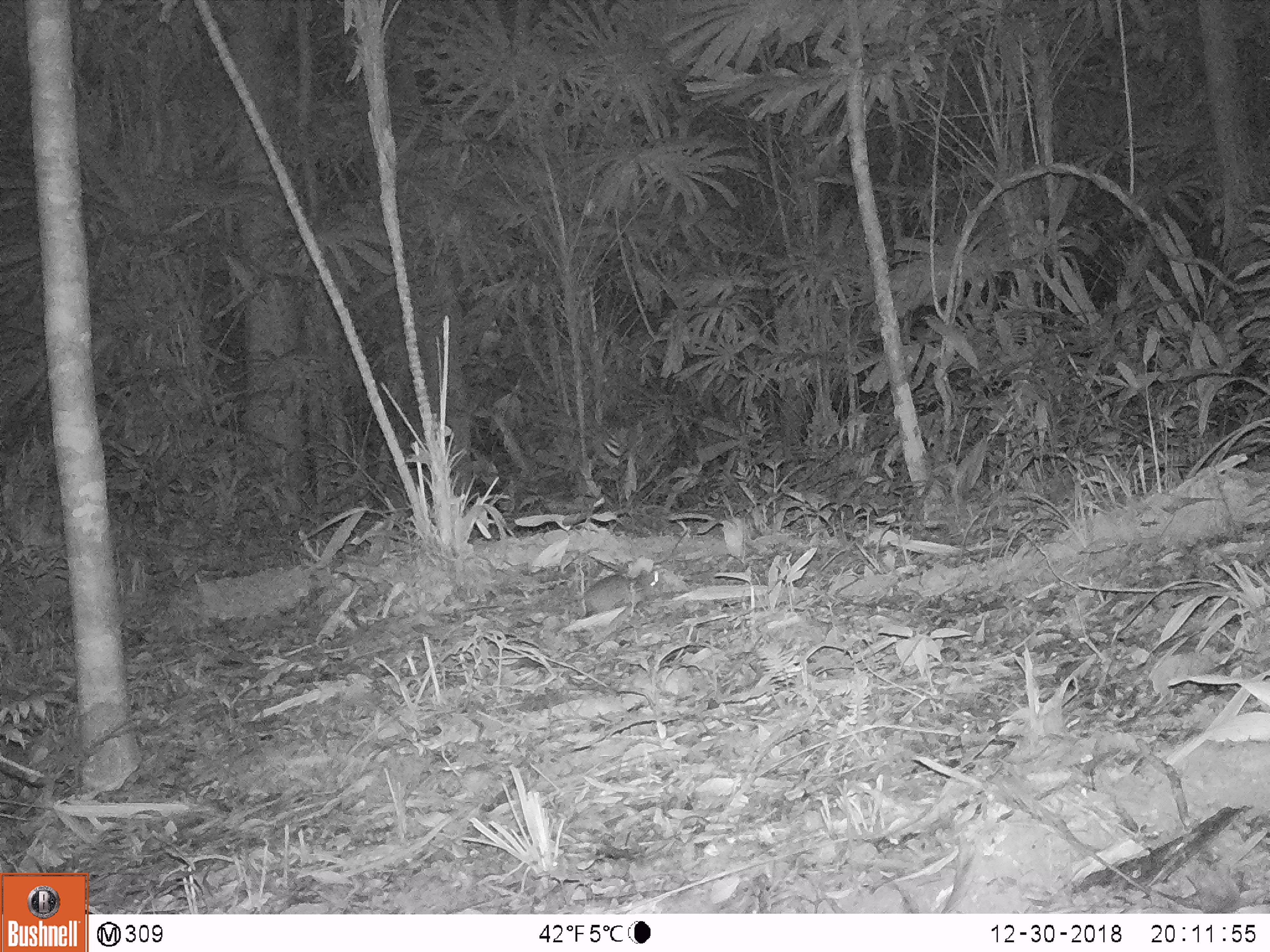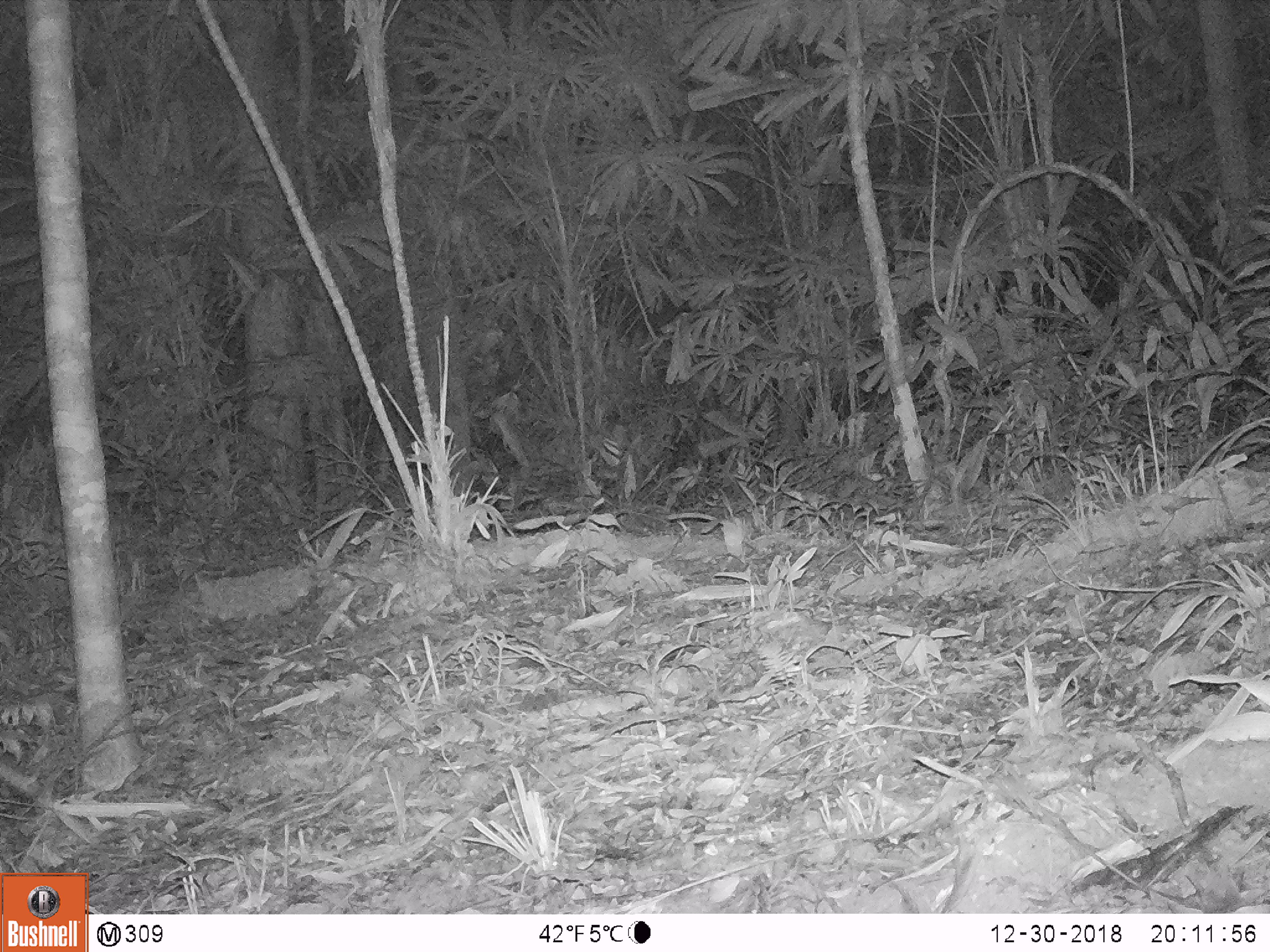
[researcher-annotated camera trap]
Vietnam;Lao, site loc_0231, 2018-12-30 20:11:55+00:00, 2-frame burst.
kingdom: Animalia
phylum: Chordata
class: Mammalia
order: Rodentia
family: Muridae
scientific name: Muridae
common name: old-world mice and rats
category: unidentified murid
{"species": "unidentified murid (old-world mice and rats) (Muridae)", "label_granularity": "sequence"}